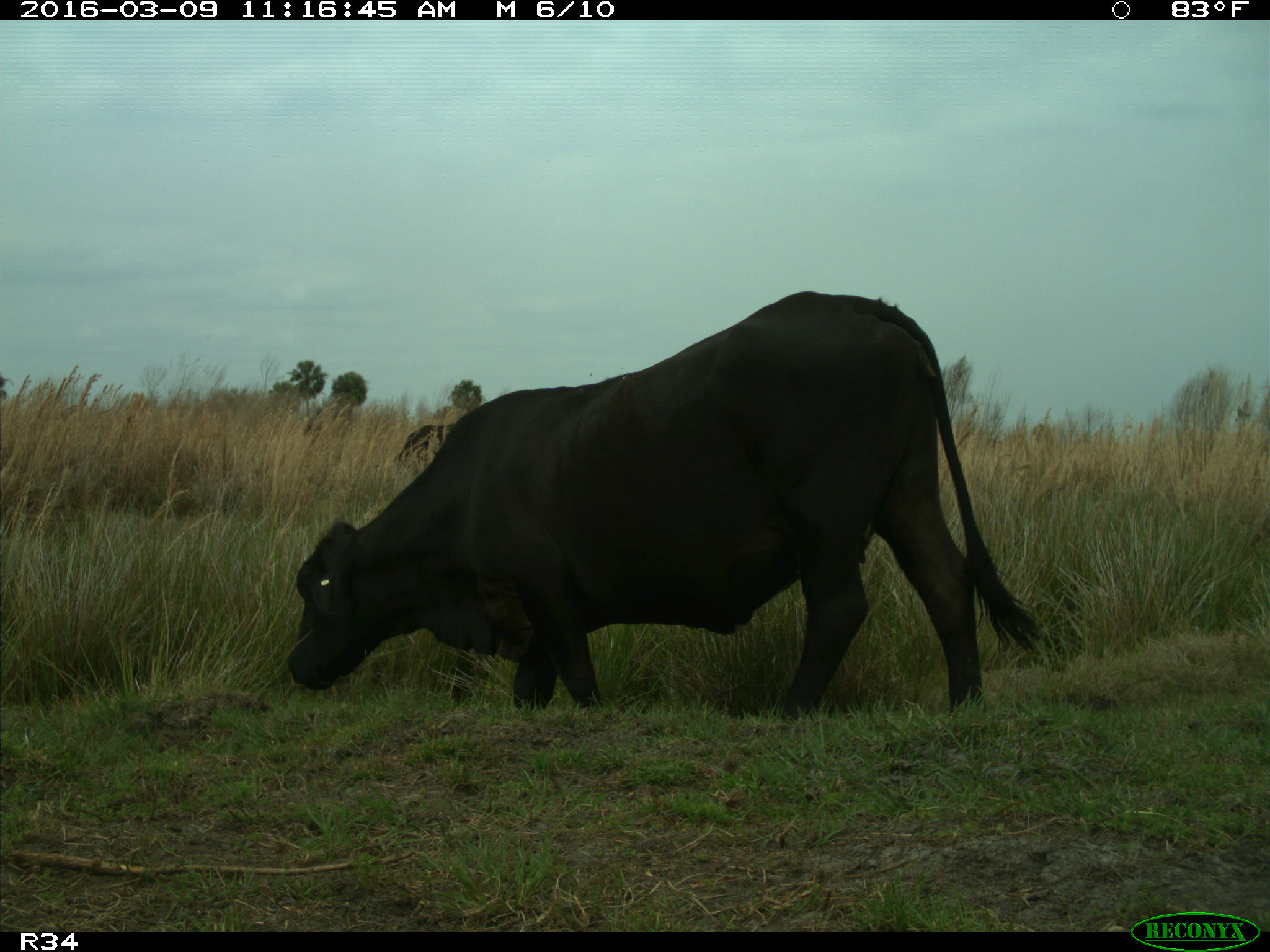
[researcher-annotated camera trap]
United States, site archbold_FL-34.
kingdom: Animalia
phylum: Chordata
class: Mammalia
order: Artiodactyla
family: Bovidae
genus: Bos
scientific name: Bos taurus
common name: domestic cow